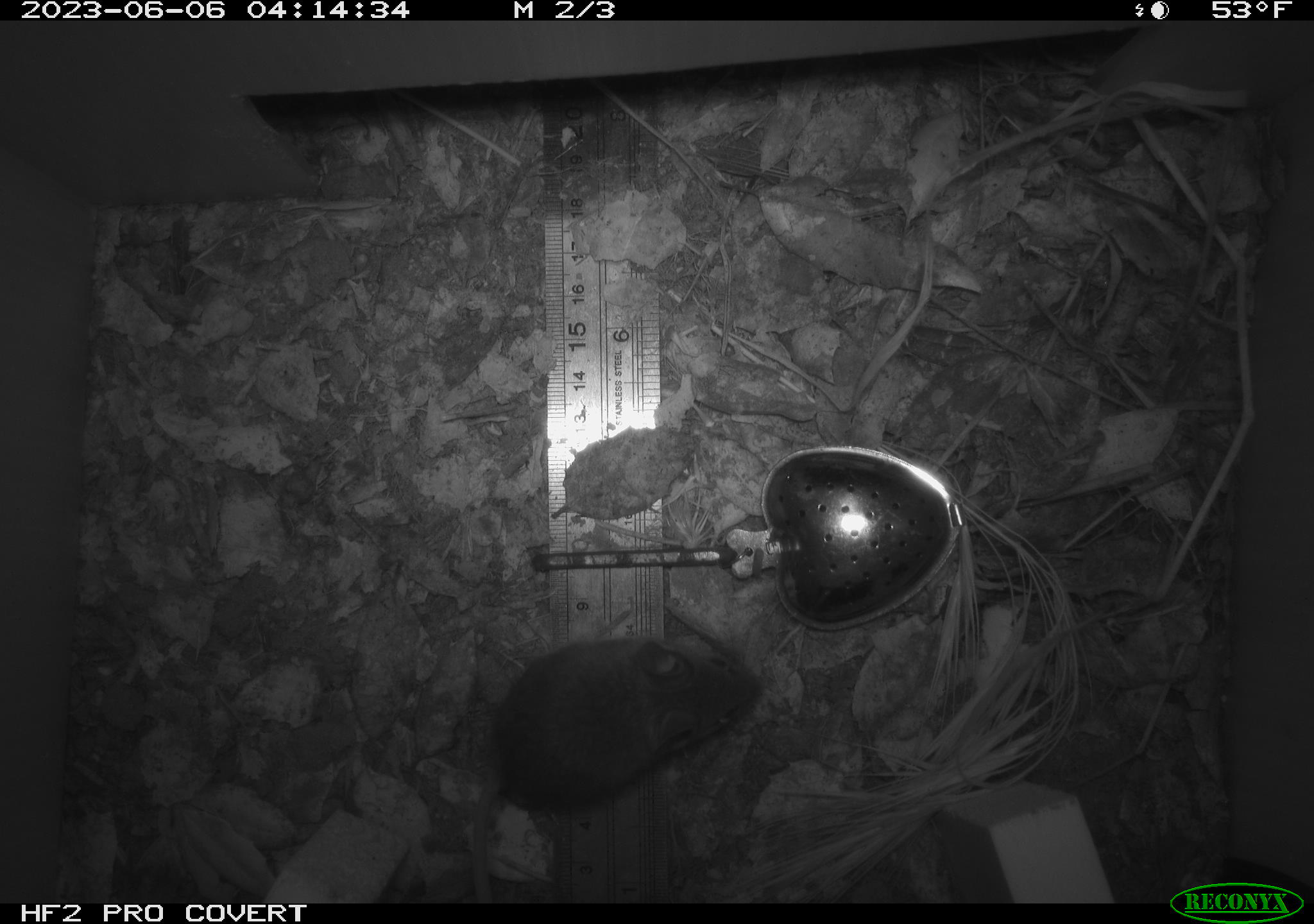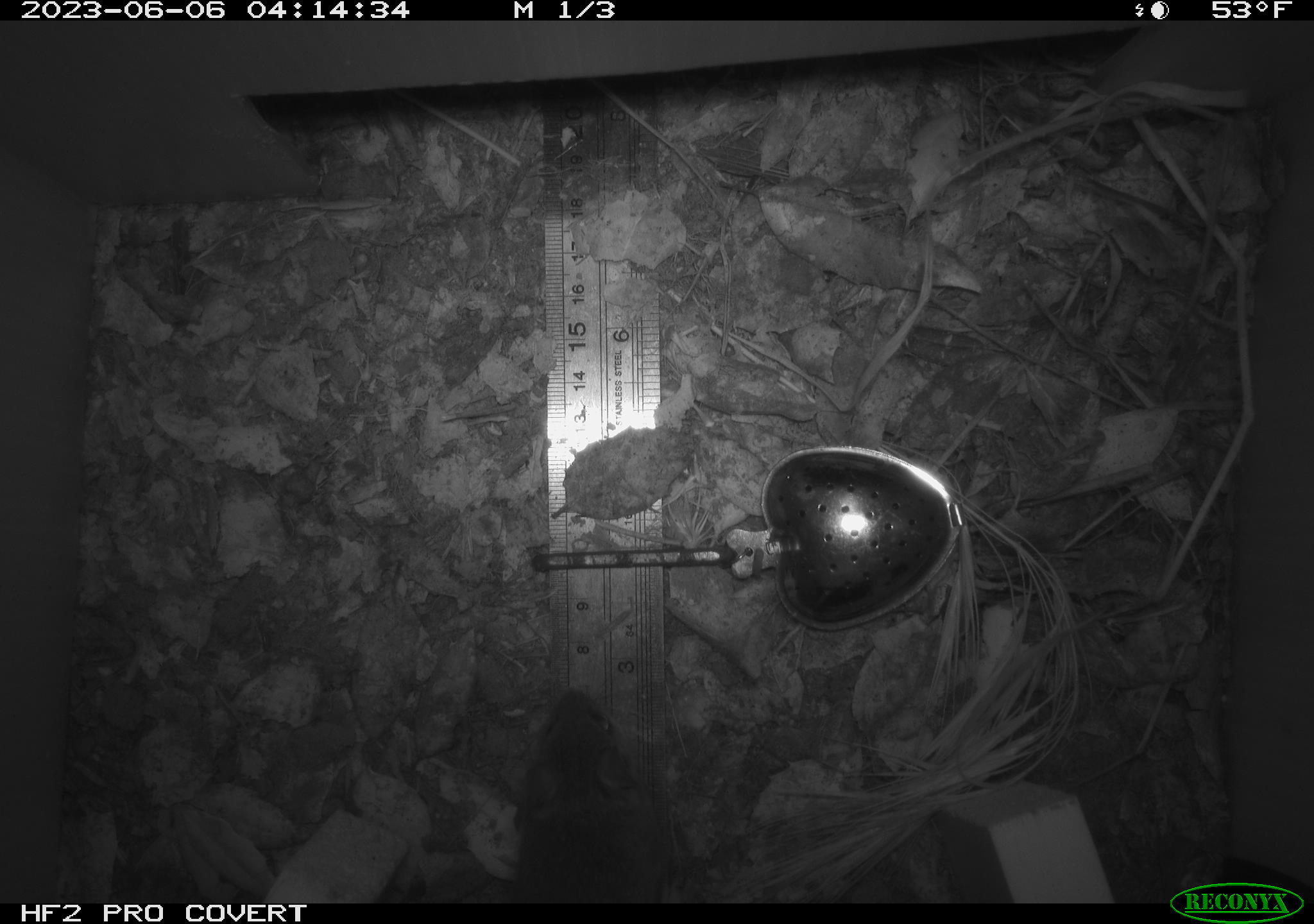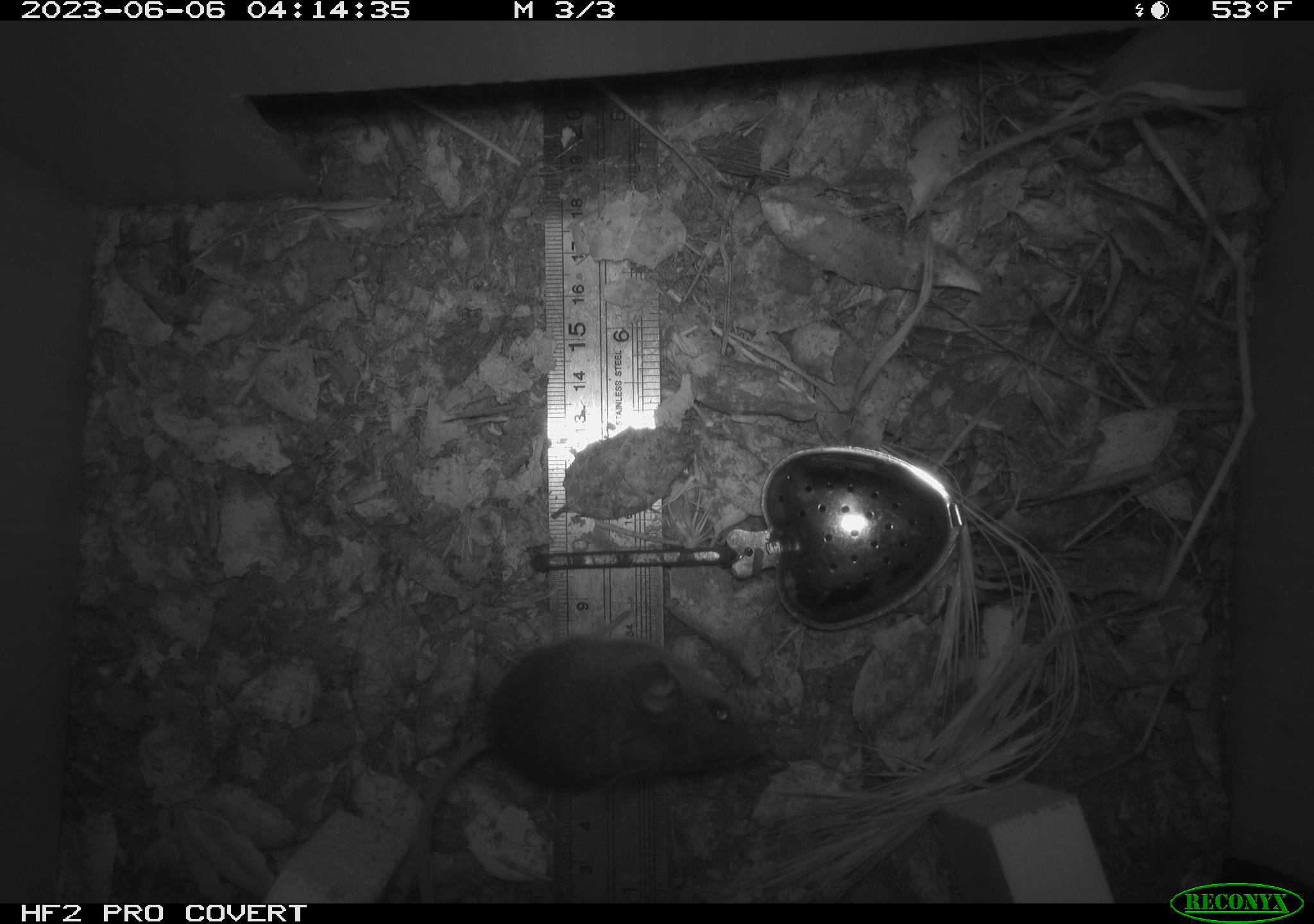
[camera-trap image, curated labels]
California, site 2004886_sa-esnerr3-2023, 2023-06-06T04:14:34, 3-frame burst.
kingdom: Animalia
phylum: Chordata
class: Mammalia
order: Rodentia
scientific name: Rodentia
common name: mouse species